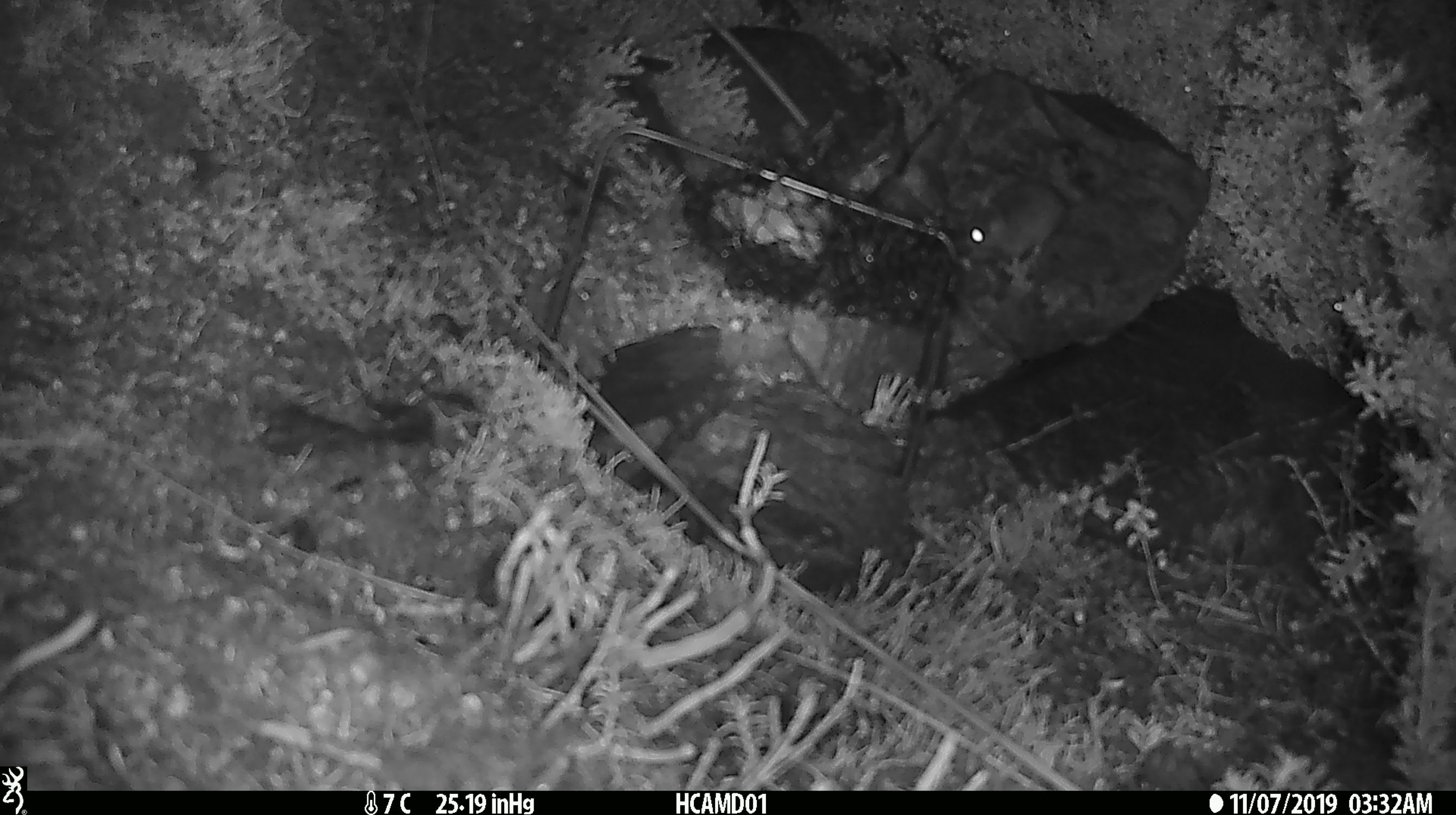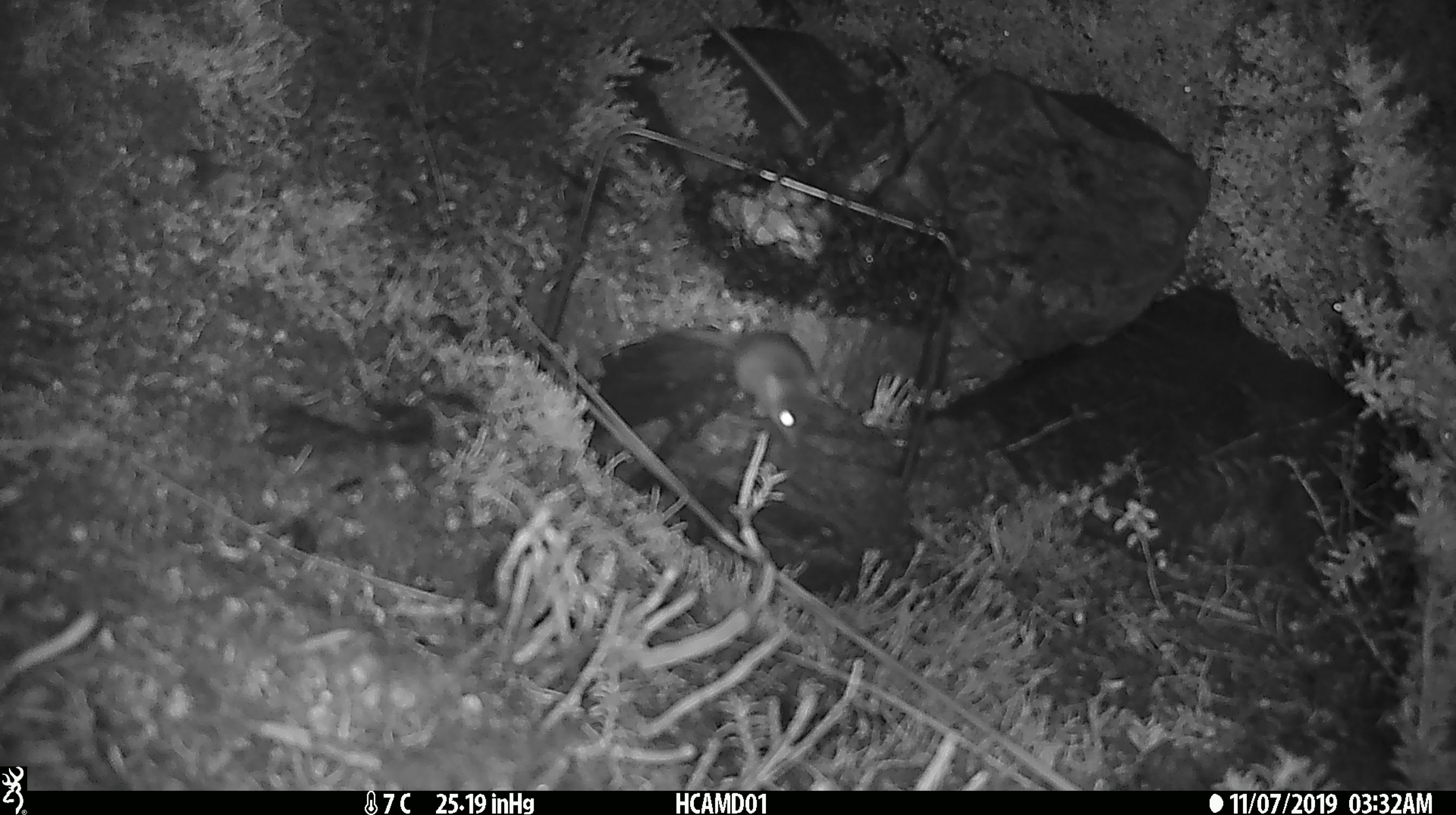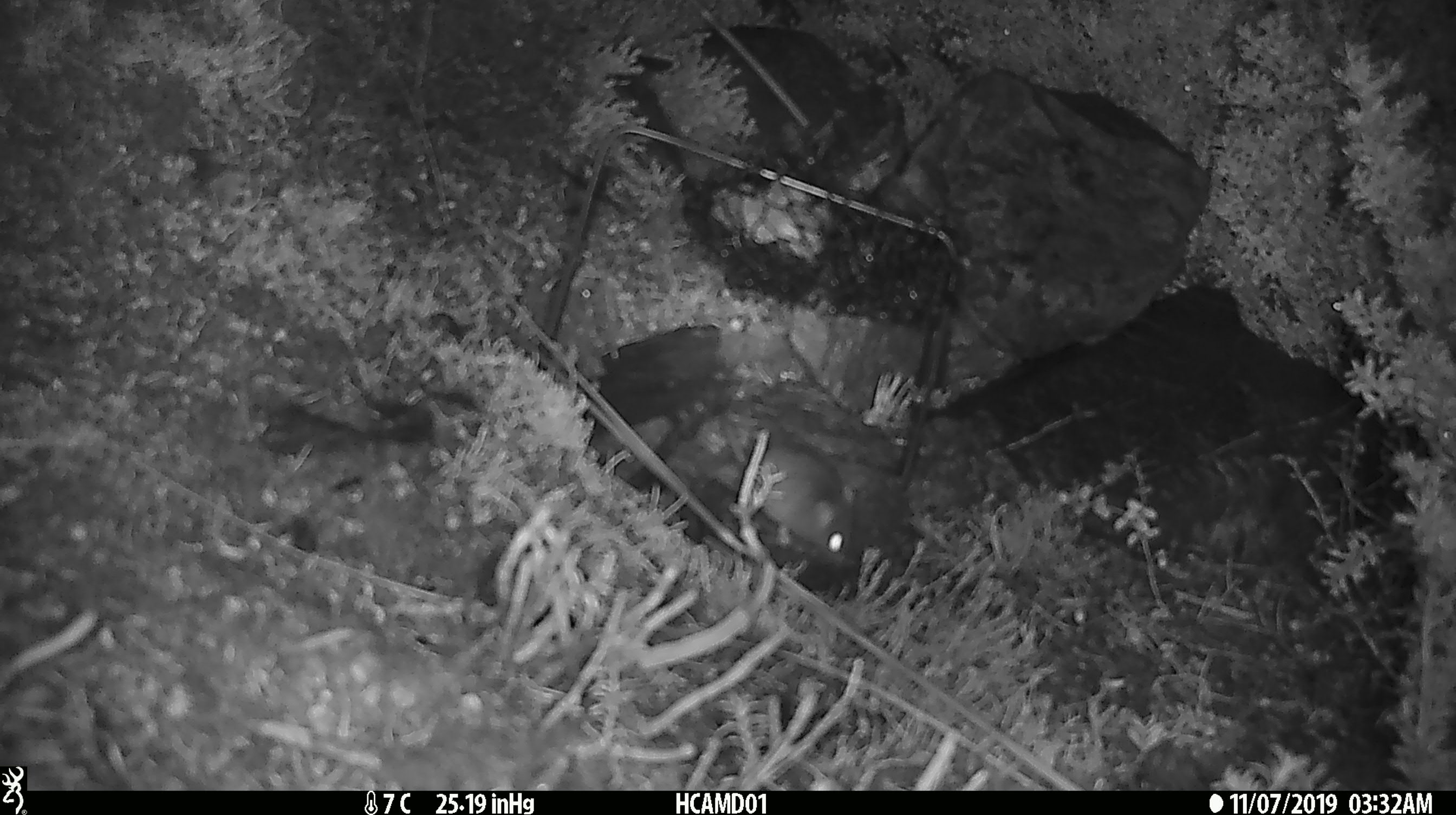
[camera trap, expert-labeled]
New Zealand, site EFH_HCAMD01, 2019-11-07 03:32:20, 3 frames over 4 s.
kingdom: Animalia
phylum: Chordata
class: Mammalia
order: Rodentia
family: Muridae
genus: Mus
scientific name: Mus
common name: mouse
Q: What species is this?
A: Mouse (Mus).